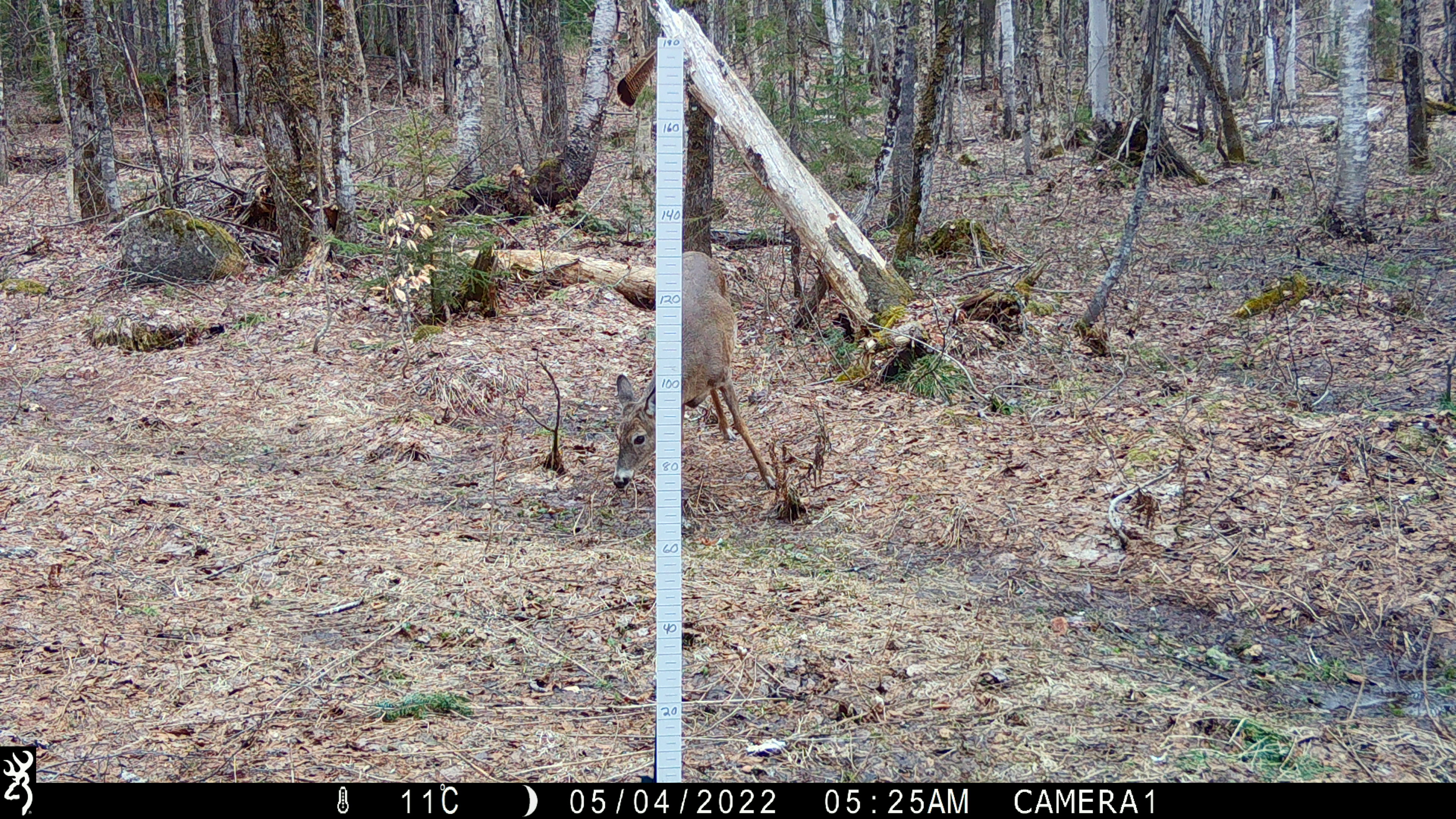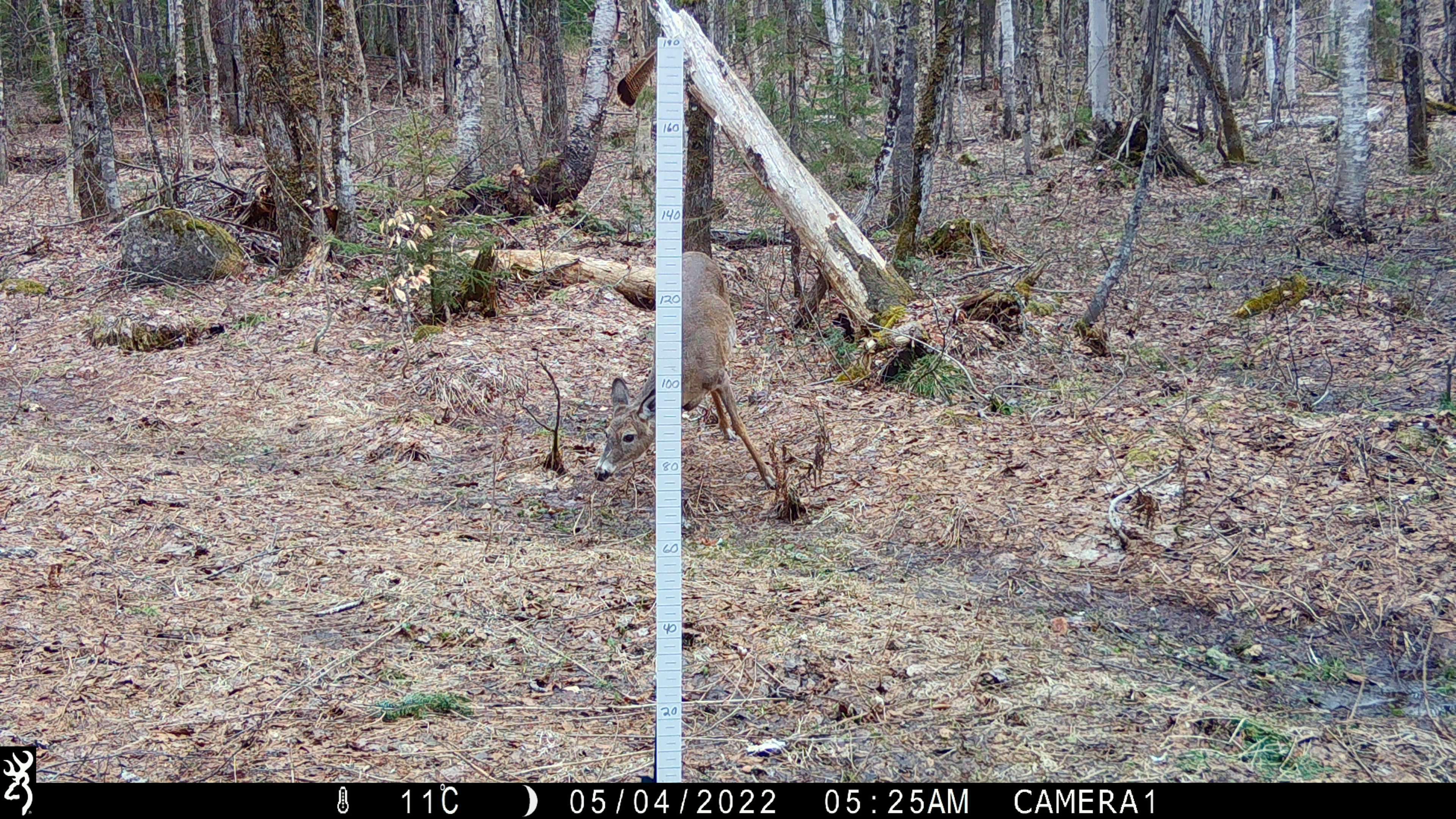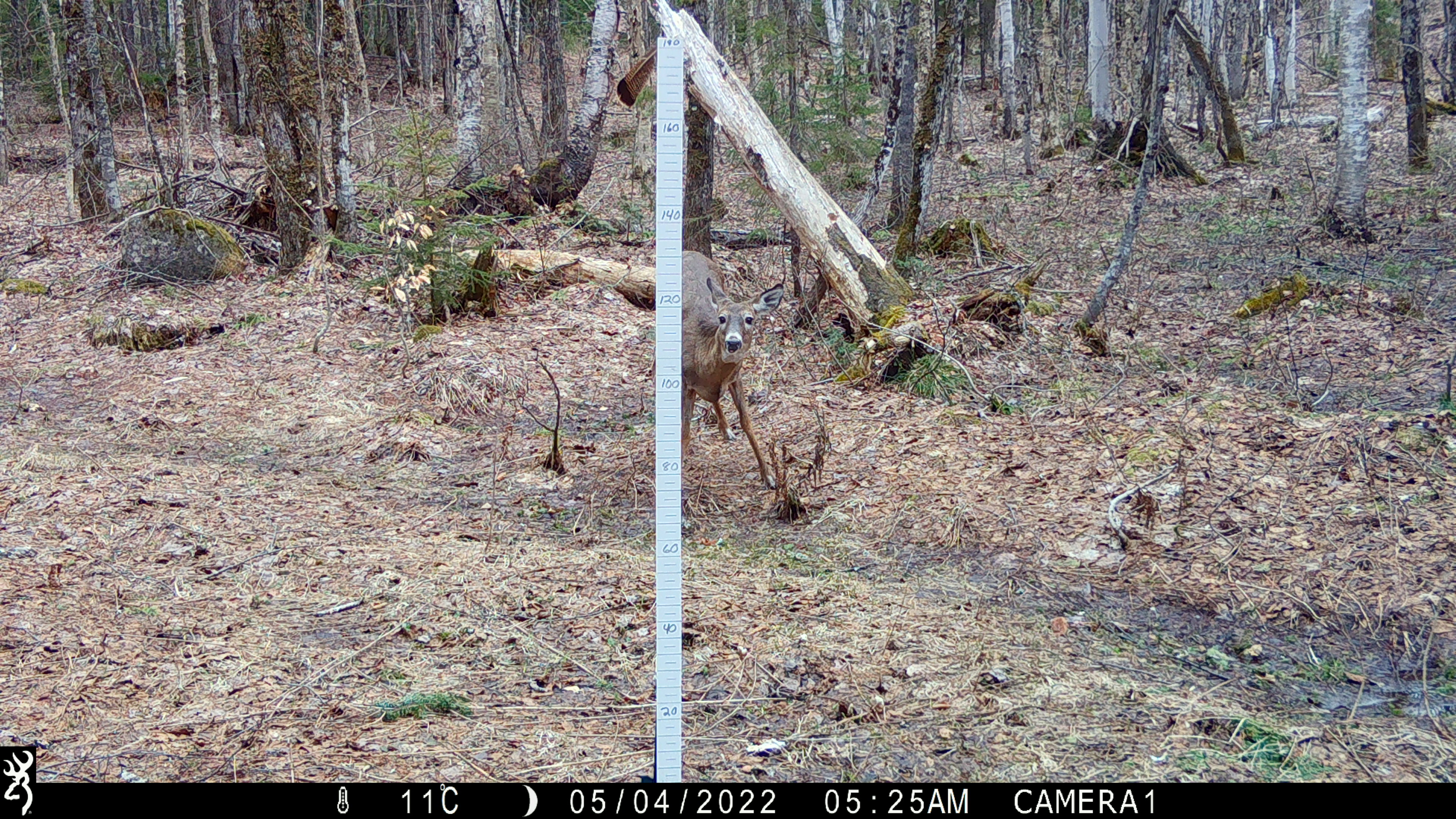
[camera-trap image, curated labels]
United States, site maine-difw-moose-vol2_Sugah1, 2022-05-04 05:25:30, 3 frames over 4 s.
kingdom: Animalia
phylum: Chordata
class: Mammalia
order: Artiodactyla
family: Cervidae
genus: Odocoileus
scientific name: Odocoileus virginianus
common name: white-tailed deer